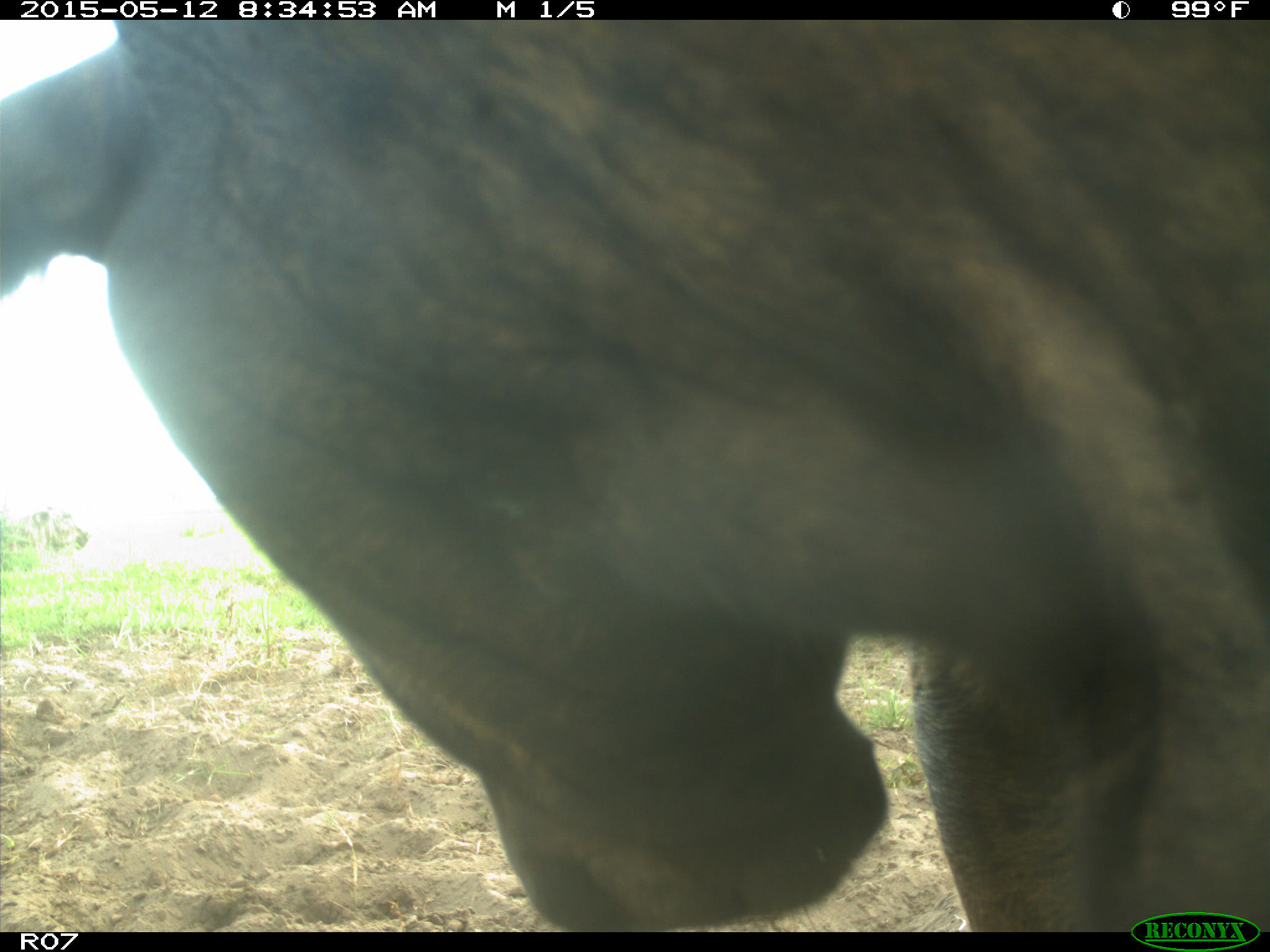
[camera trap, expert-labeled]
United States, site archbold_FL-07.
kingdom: Animalia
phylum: Chordata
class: Mammalia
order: Artiodactyla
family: Bovidae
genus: Bos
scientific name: Bos taurus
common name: domestic cow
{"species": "Bos taurus (domestic cow)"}